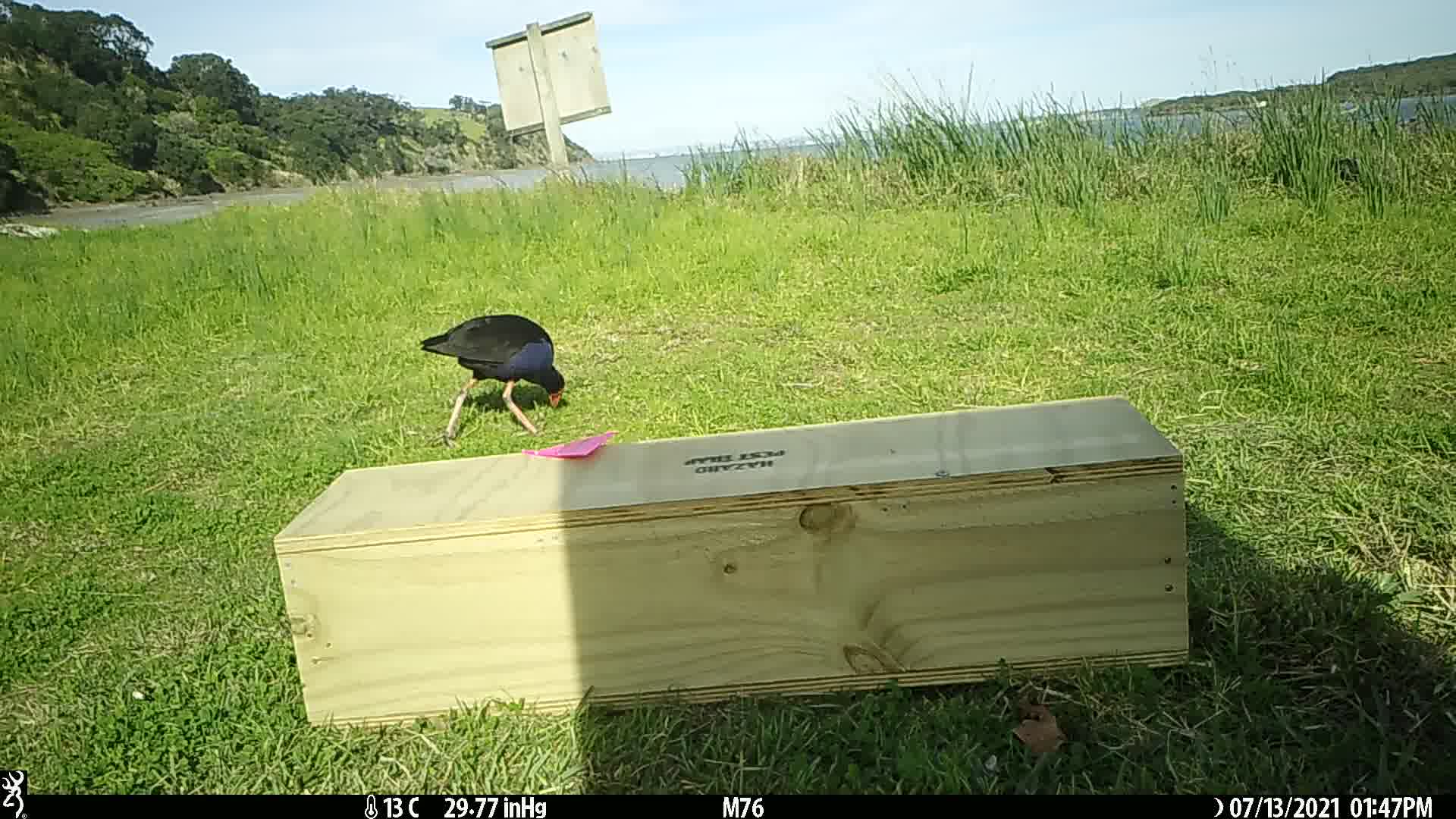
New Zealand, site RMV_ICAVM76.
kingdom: Animalia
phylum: Chordata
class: Aves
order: Gruiformes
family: Rallidae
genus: Porphyrio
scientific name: Porphyrio melanotus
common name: australasian swamphen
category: pukeko